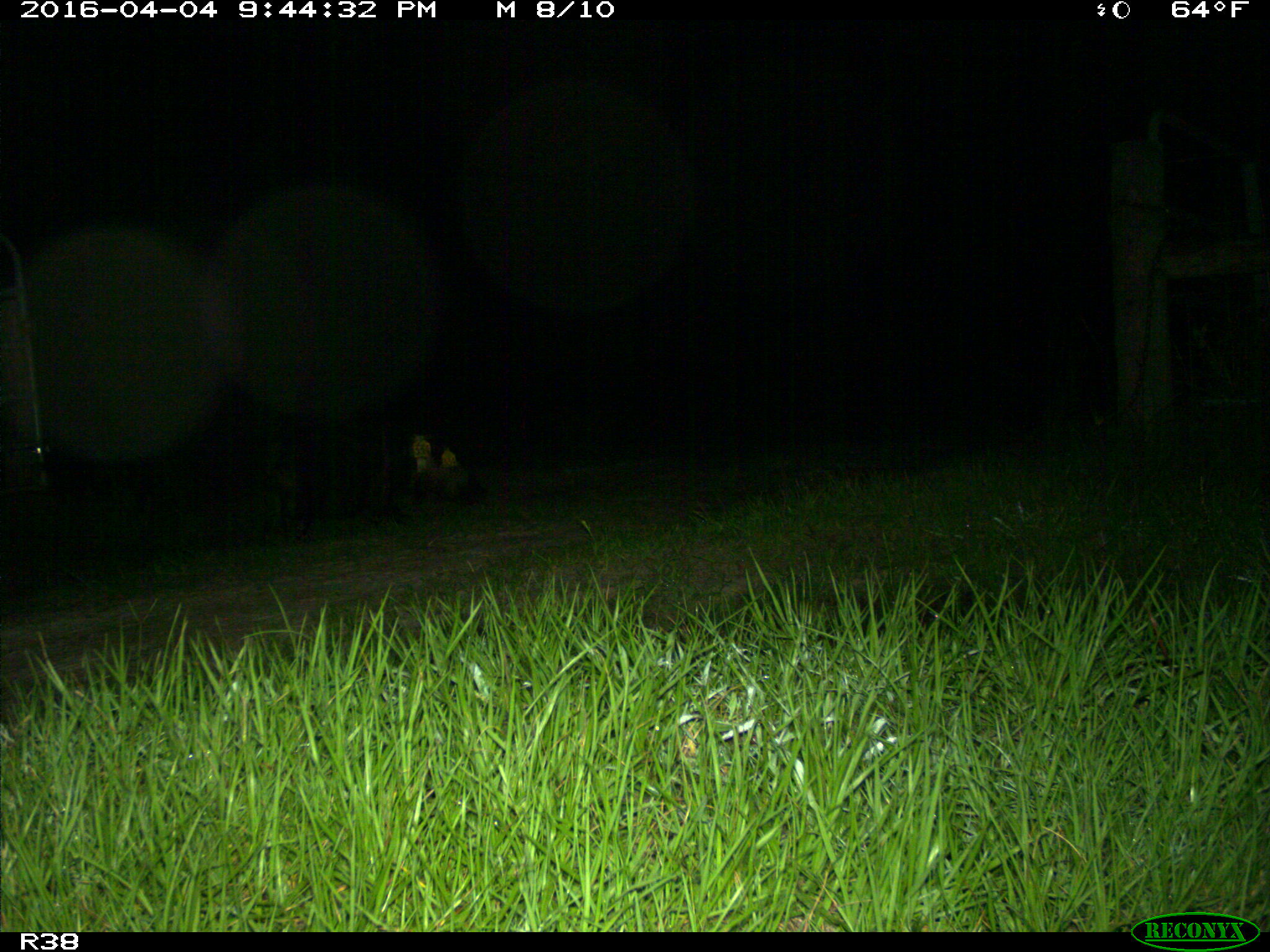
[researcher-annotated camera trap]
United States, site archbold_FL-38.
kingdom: Animalia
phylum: Chordata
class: Mammalia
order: Artiodactyla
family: Suidae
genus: Sus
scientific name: Sus scrofa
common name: wild boar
Sus scrofa (wild boar).